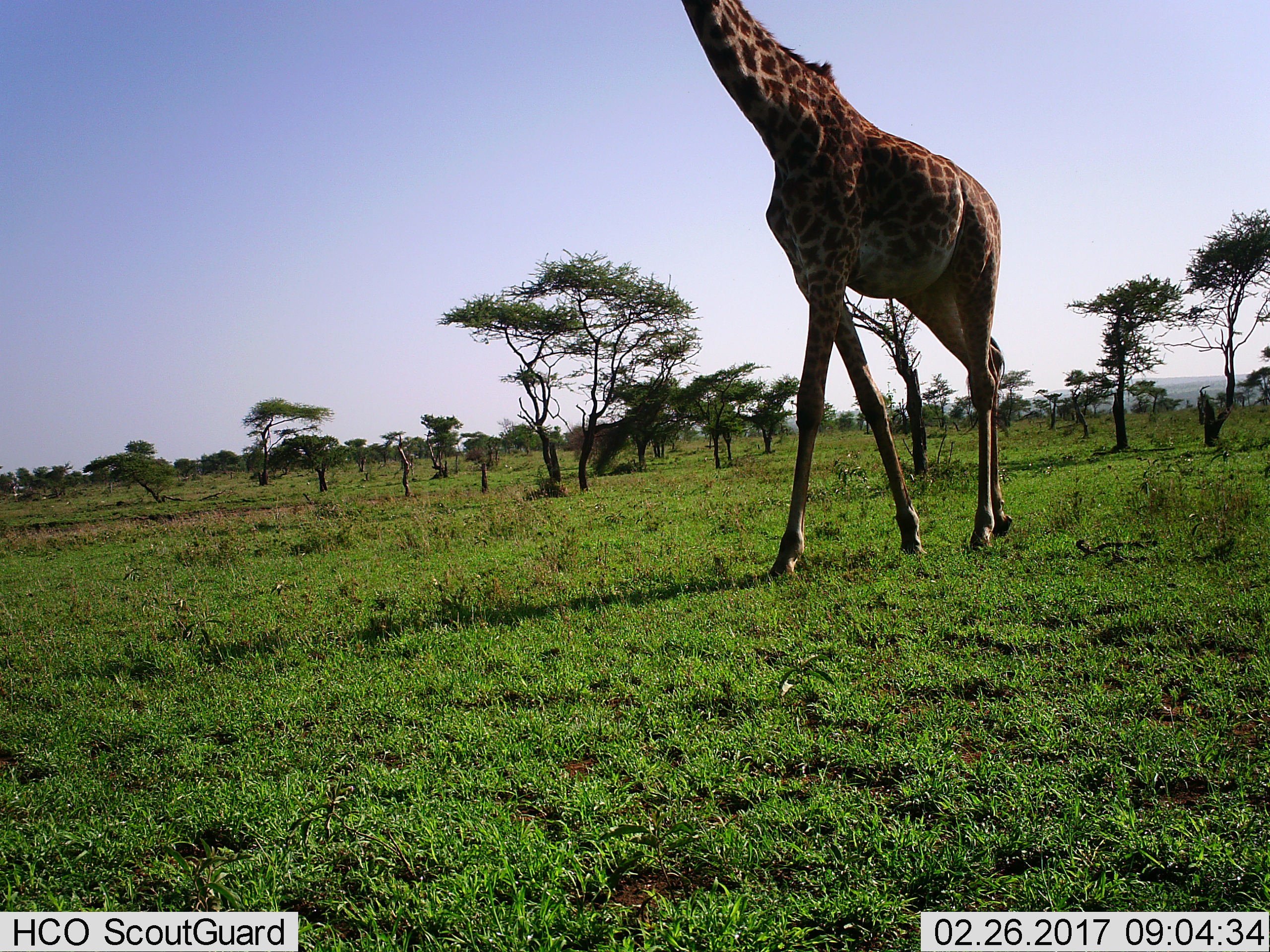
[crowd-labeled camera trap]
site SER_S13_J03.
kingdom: Animalia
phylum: Chordata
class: Mammalia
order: Artiodactyla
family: Giraffidae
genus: Giraffa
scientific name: Giraffa camelopardalis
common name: giraffe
Giraffe (Giraffa camelopardalis), count 1. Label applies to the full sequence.